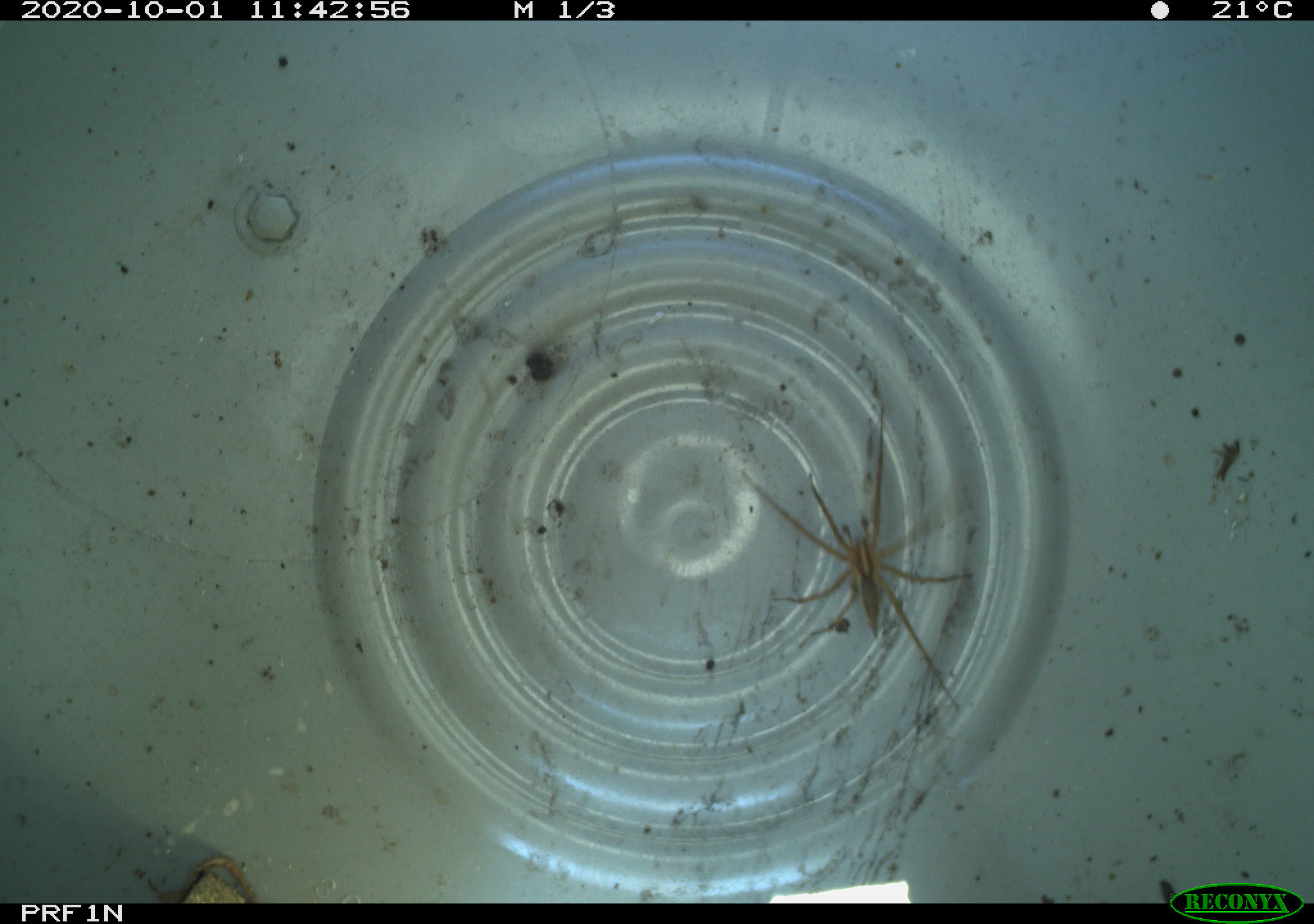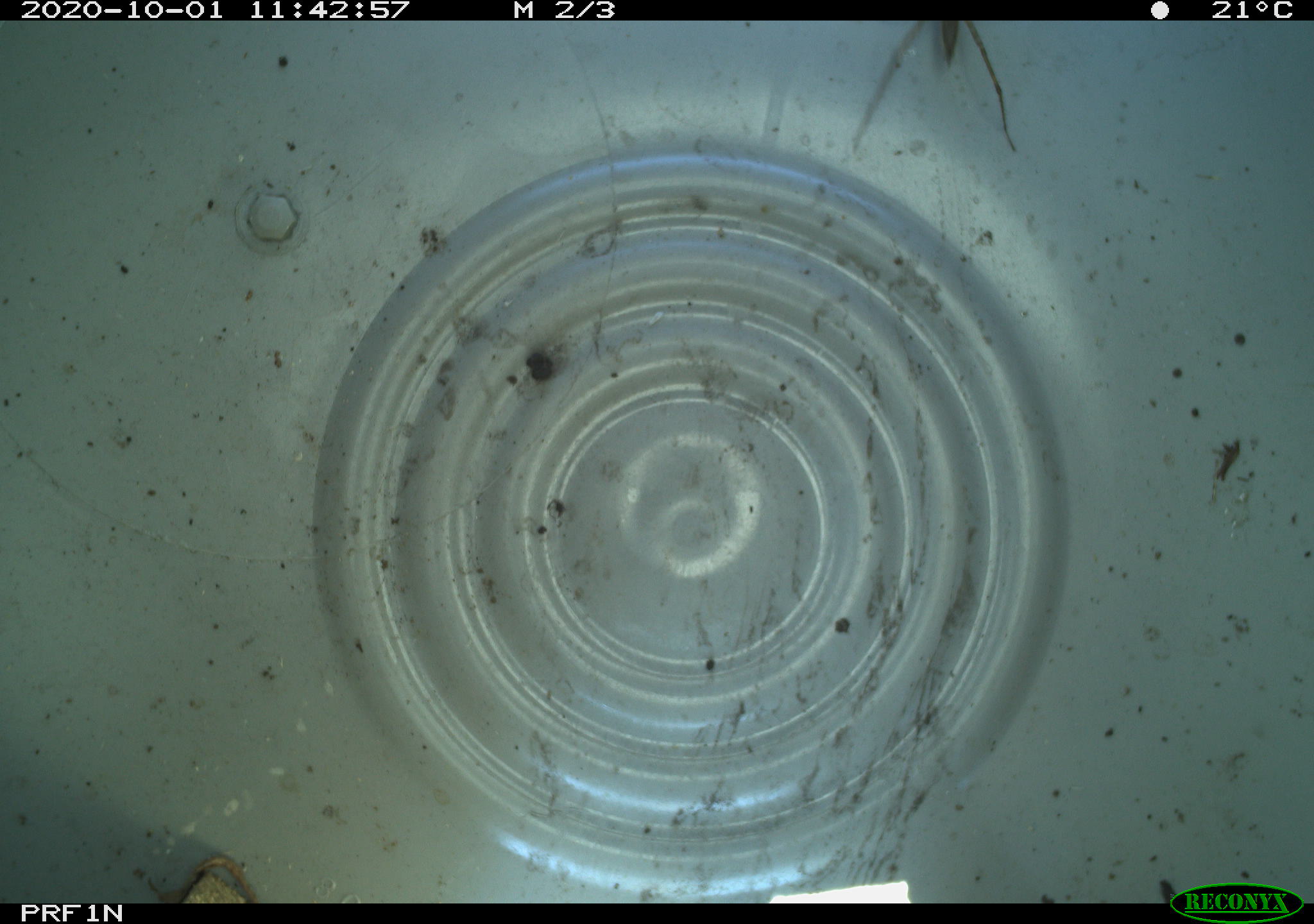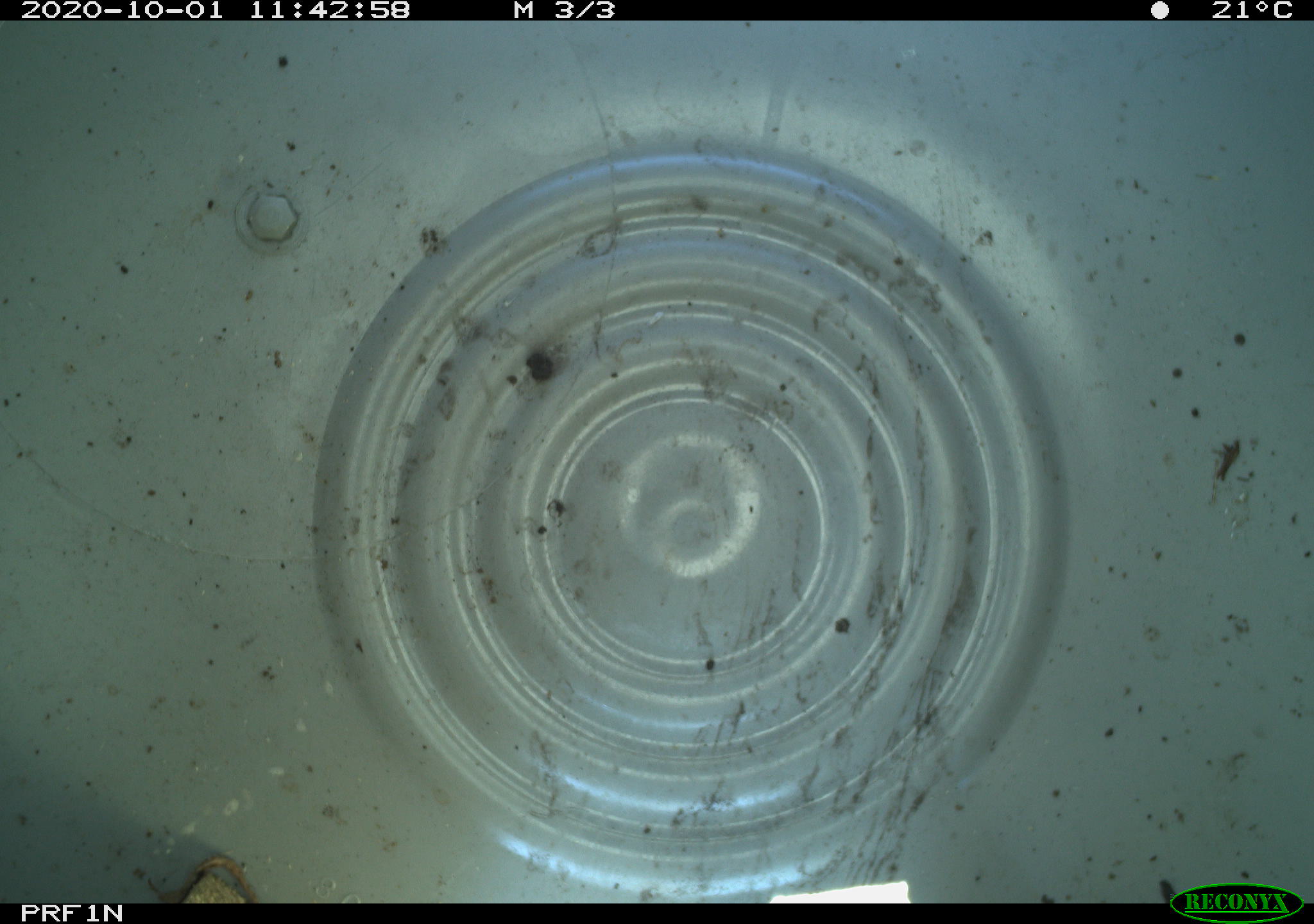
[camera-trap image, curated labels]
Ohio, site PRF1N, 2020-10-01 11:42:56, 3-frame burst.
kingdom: Animalia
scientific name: Animalia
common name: animal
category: invertebrate